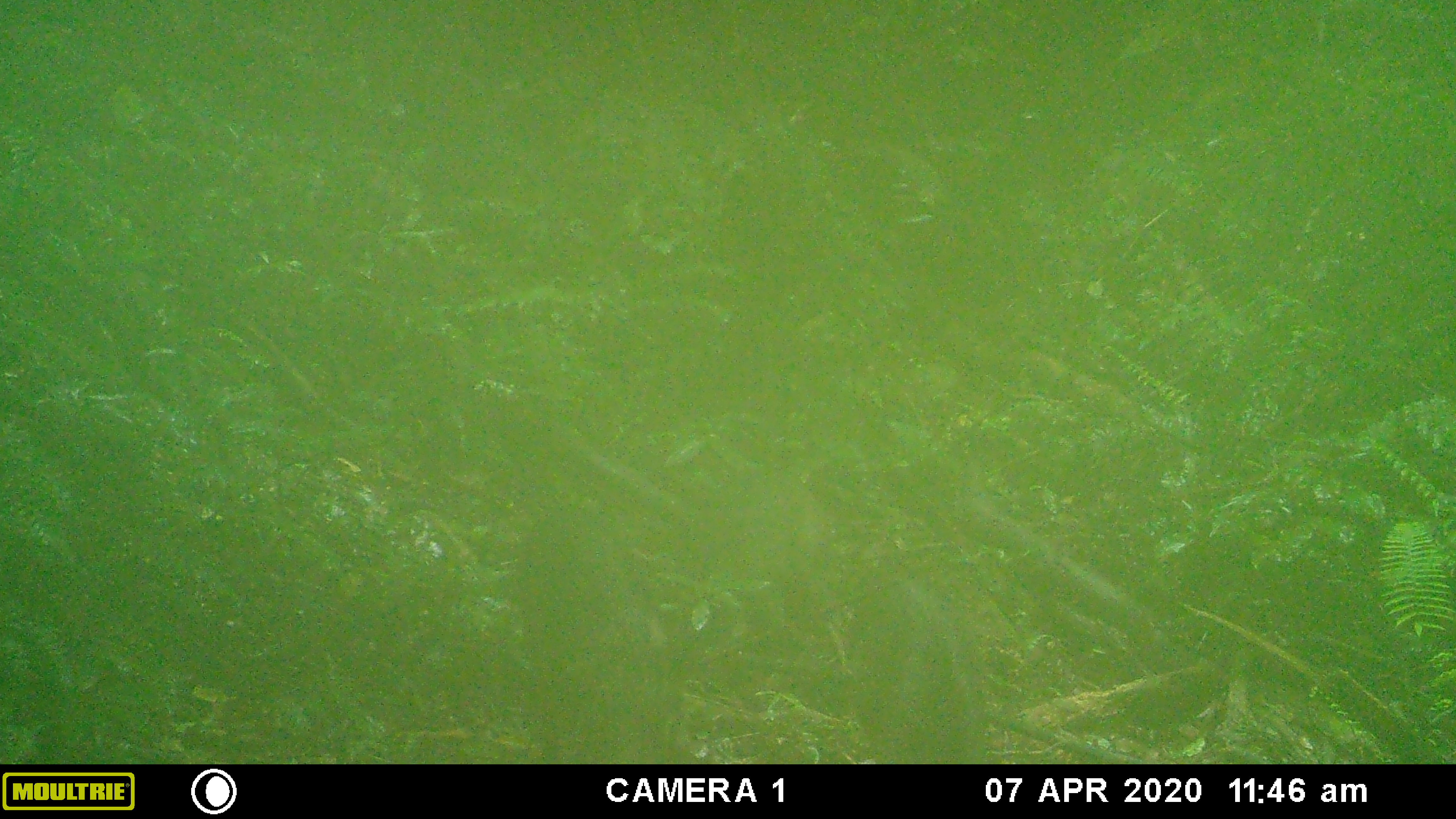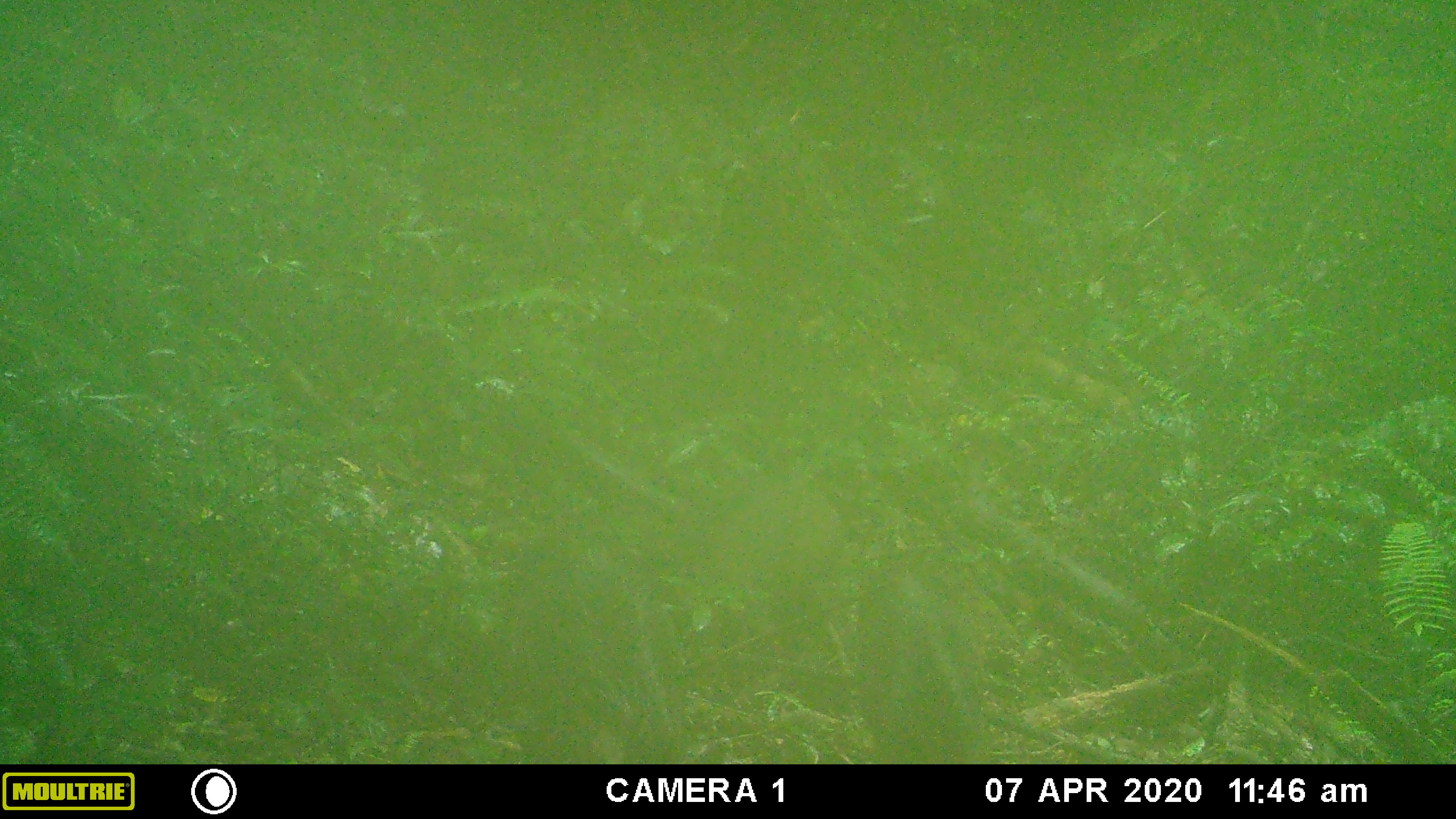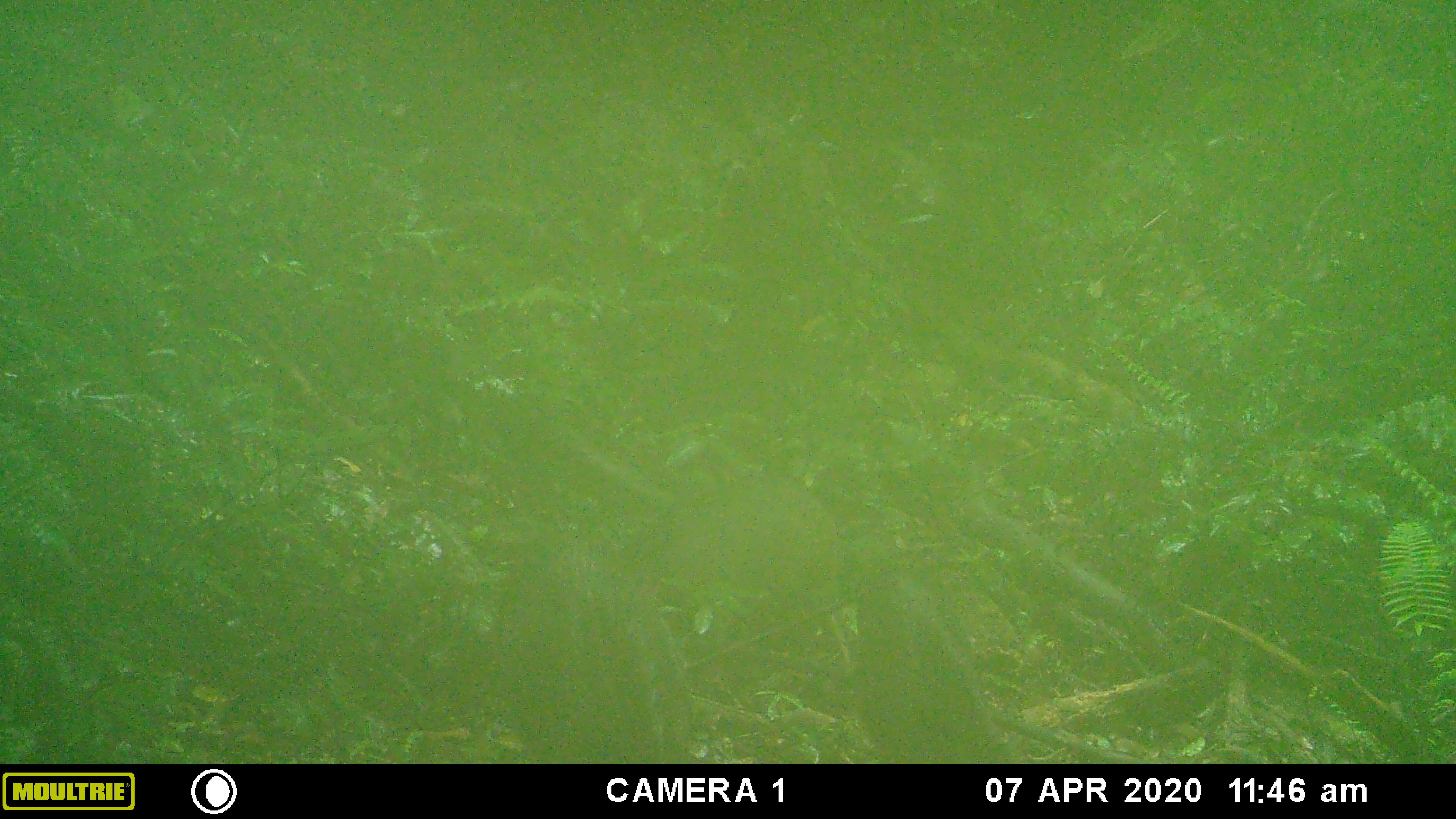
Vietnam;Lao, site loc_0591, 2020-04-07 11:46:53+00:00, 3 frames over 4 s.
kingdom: Animalia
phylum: Chordata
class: Mammalia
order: Artiodactyla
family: Suidae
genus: Sus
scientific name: Sus scrofa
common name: eurasian wild pig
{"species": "eurasian wild pig (Sus scrofa)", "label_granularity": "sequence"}